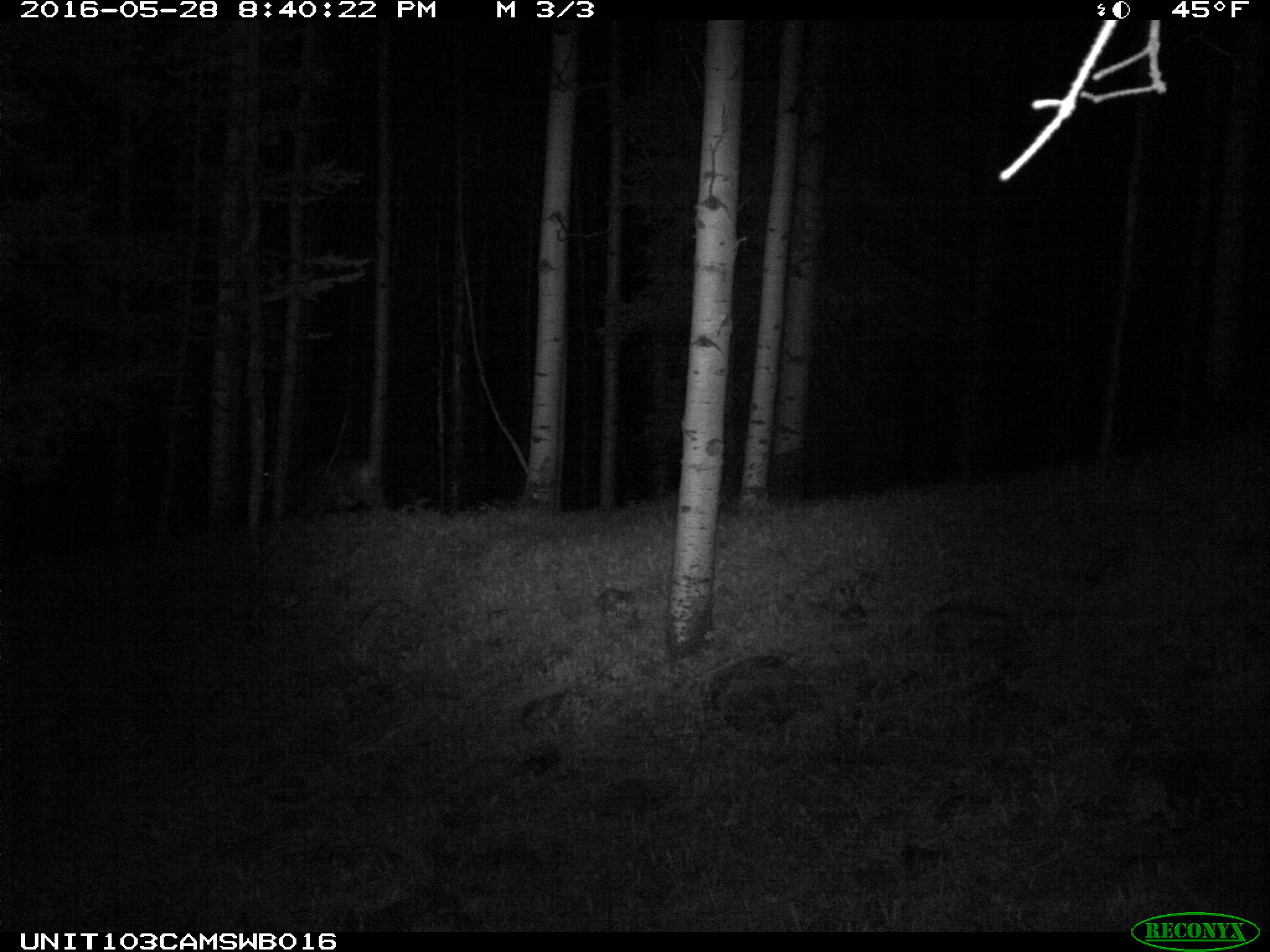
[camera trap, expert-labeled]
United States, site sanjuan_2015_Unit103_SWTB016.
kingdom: Animalia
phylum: Chordata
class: Mammalia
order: Artiodactyla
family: Cervidae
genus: Odocoileus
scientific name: Odocoileus hemionus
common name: mule deer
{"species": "Odocoileus hemionus (mule deer)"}